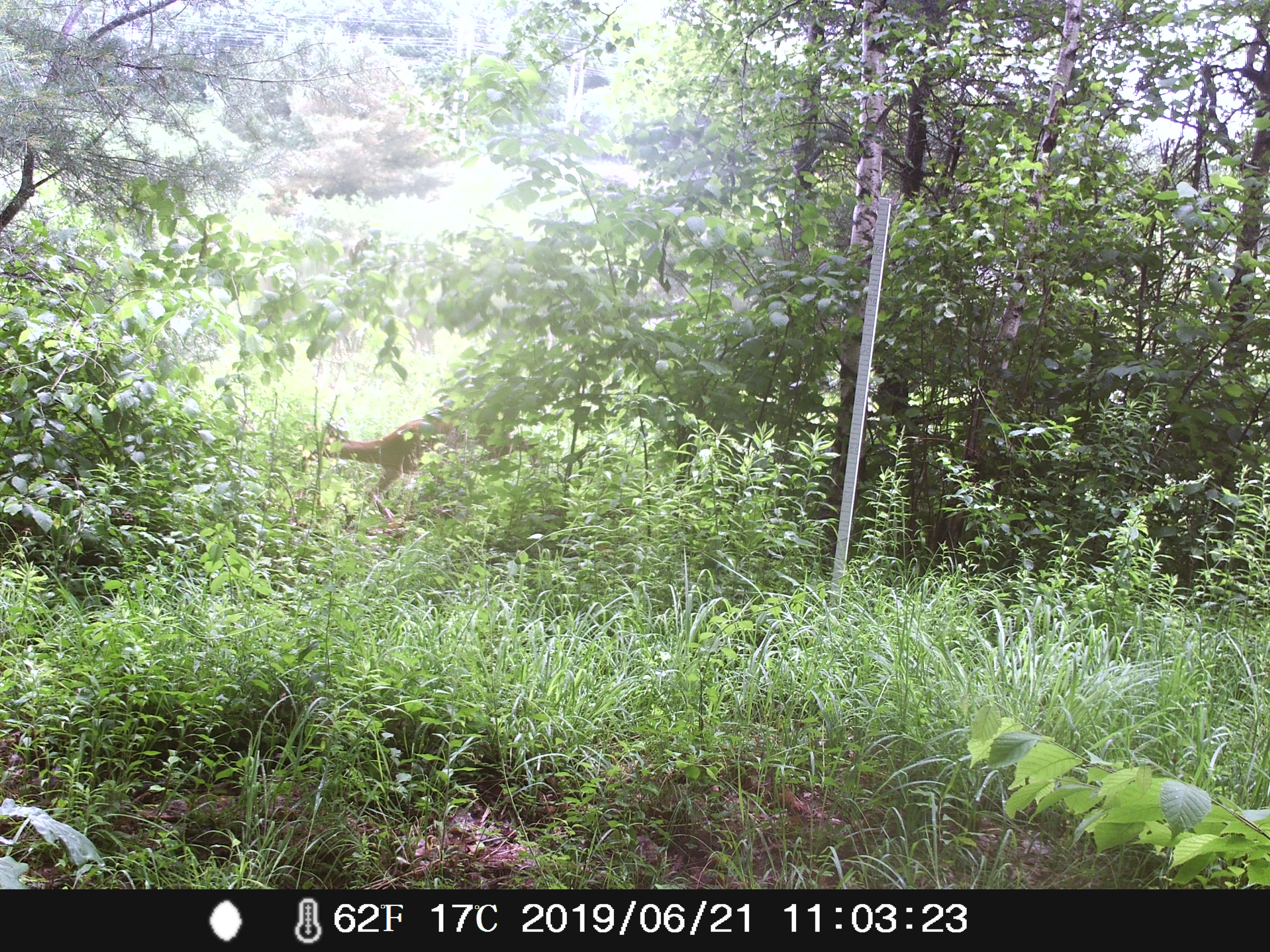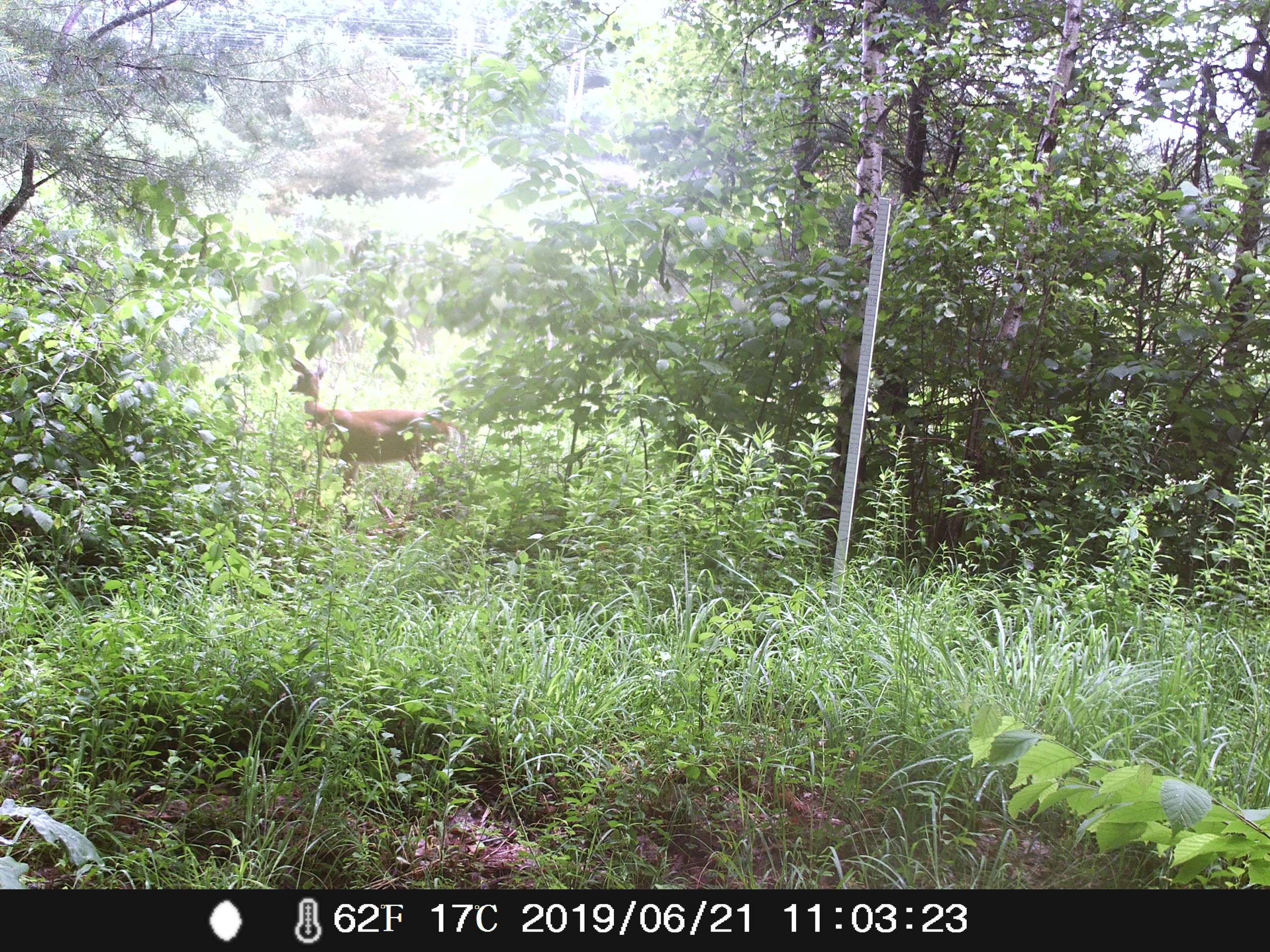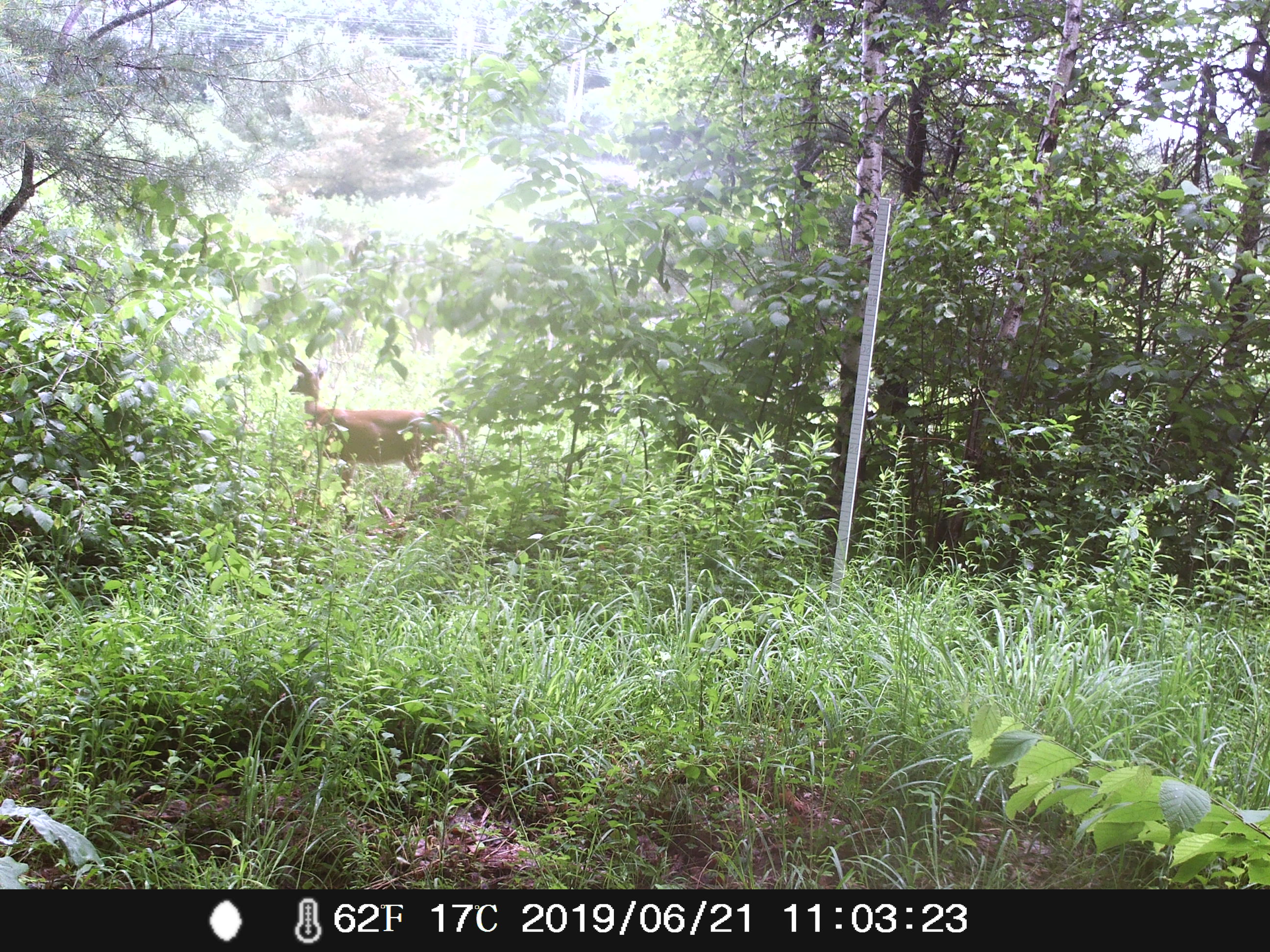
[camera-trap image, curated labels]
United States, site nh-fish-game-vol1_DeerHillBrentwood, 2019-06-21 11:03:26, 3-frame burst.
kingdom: Animalia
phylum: Chordata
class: Mammalia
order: Artiodactyla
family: Cervidae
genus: Odocoileus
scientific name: Odocoileus virginianus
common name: white-tailed deer